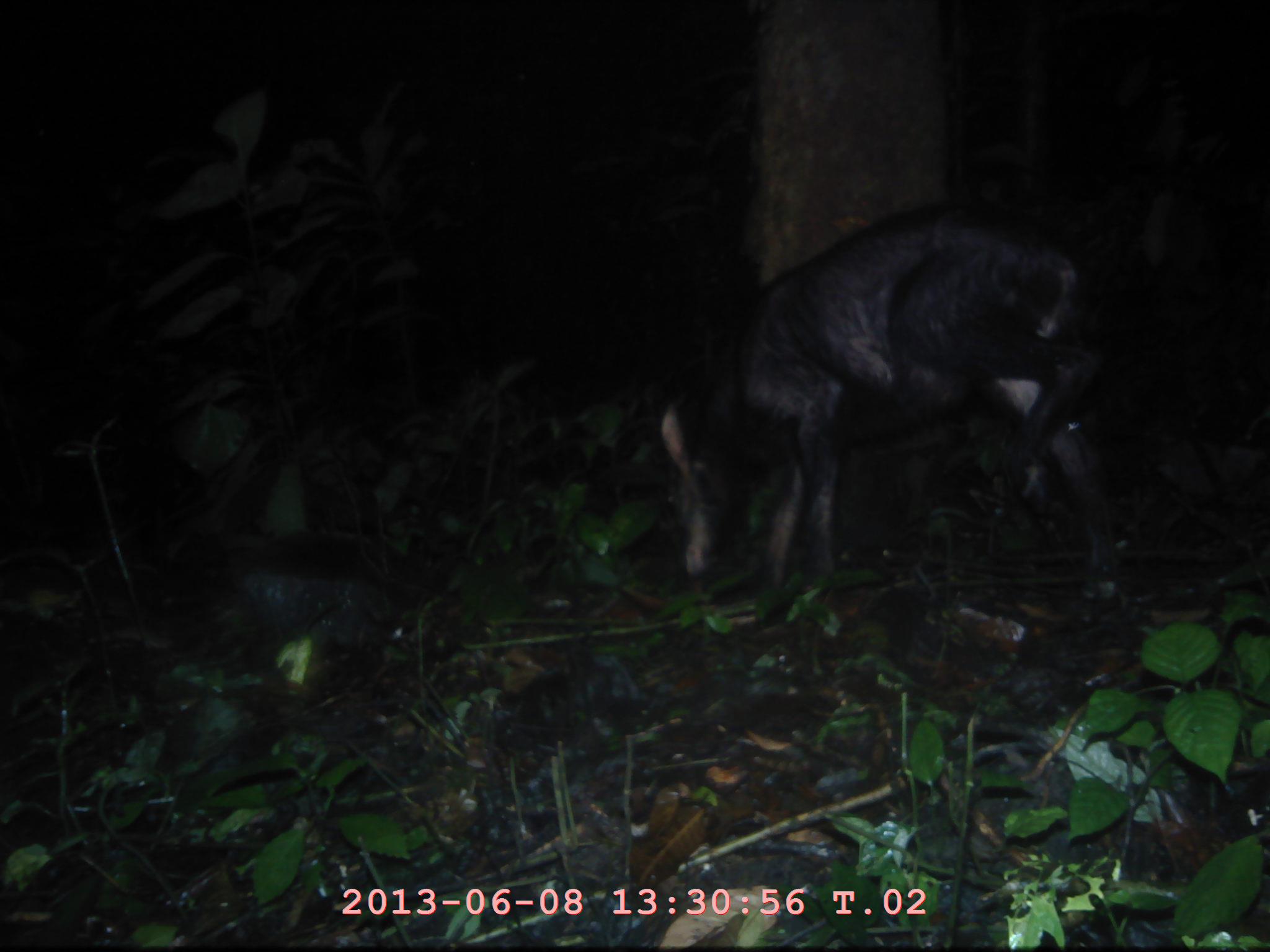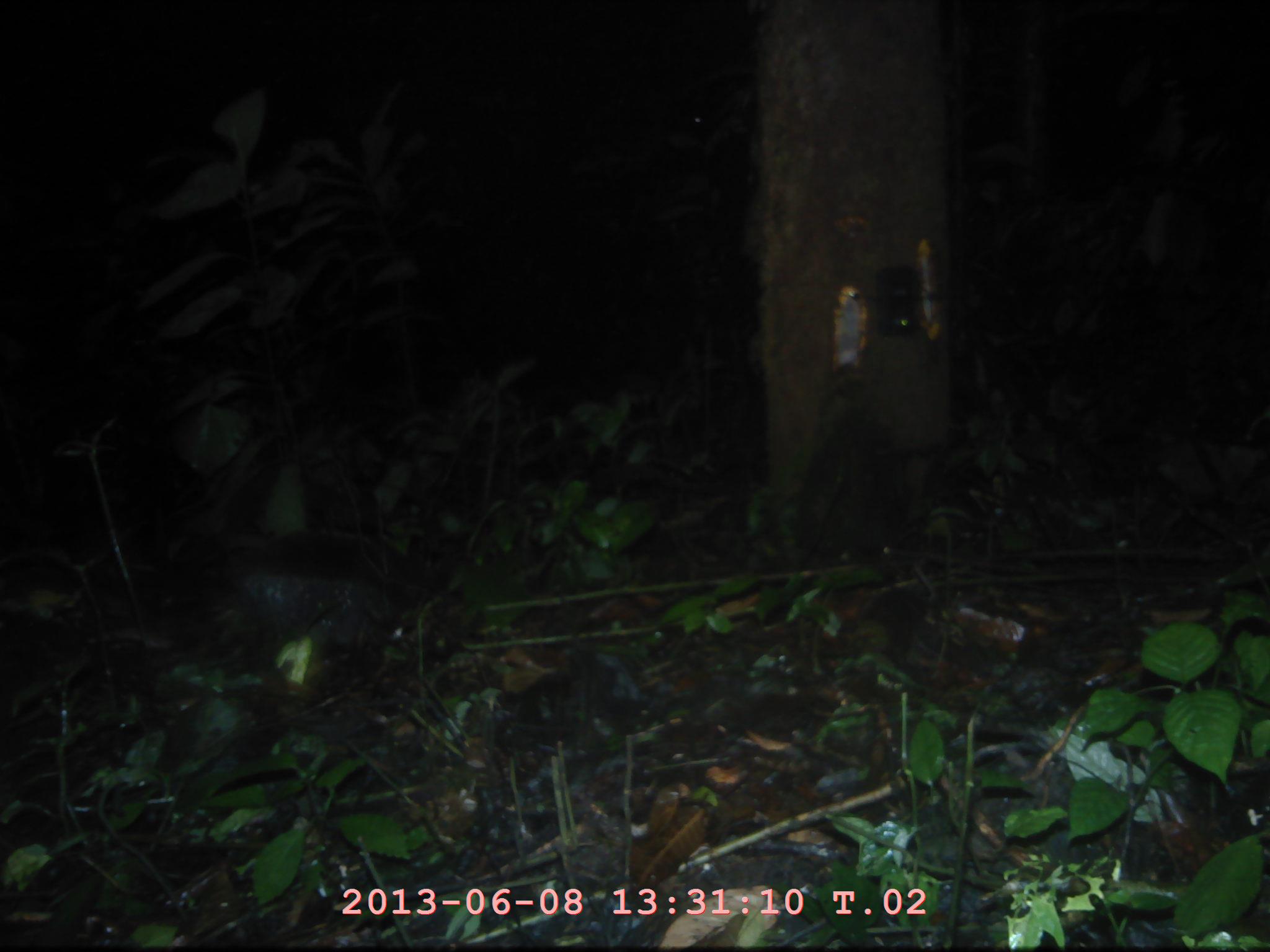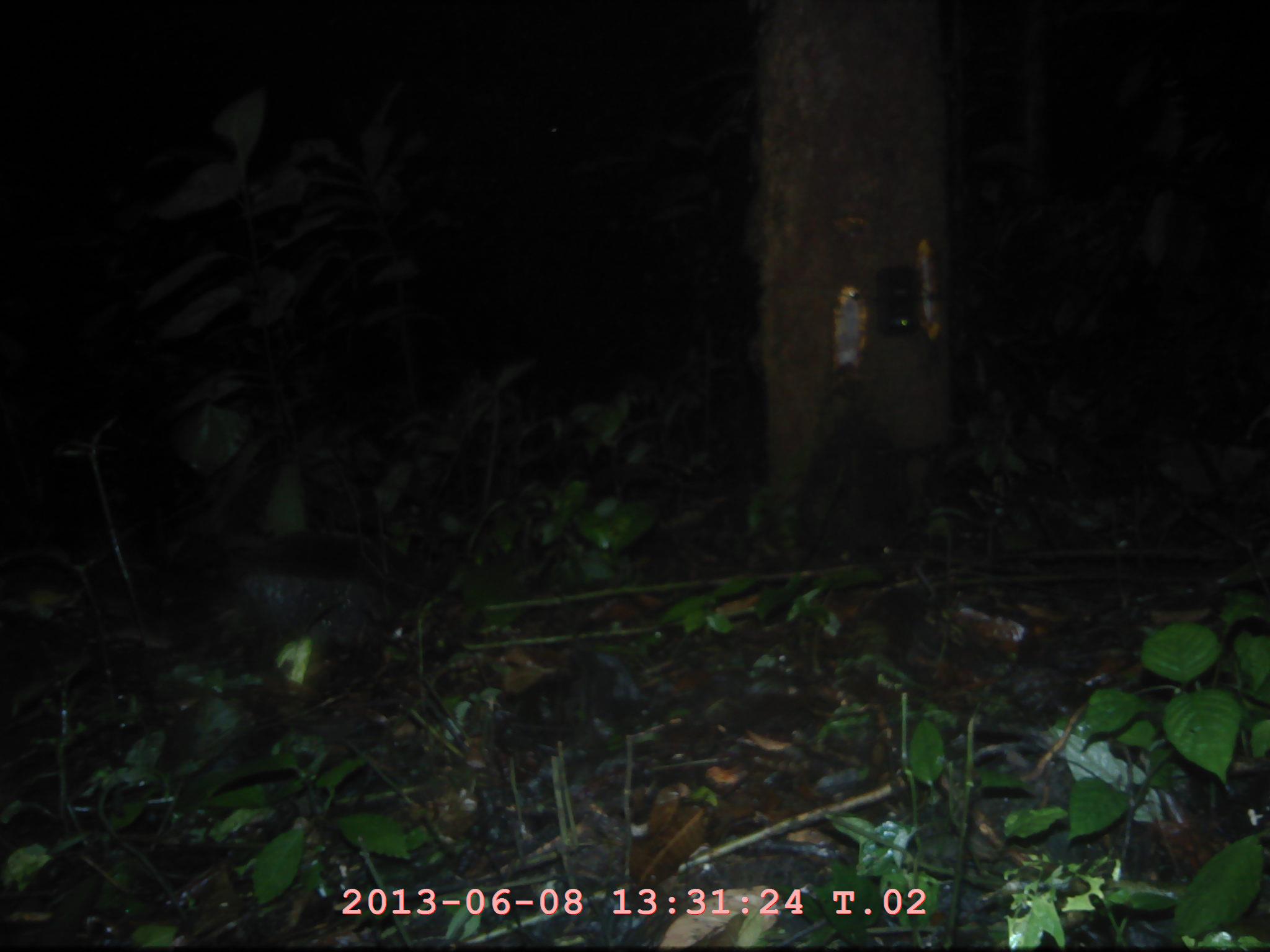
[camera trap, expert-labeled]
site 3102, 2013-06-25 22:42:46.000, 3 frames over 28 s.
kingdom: Animalia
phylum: Chordata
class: Mammalia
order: Artiodactyla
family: Bovidae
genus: Capricornis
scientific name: Capricornis sumatraensis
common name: southern serow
Capricornis sumatraensis (southern serow), count 1.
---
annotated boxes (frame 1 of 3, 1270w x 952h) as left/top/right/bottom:
capricornis sumatraensis: 657/200/1122/607